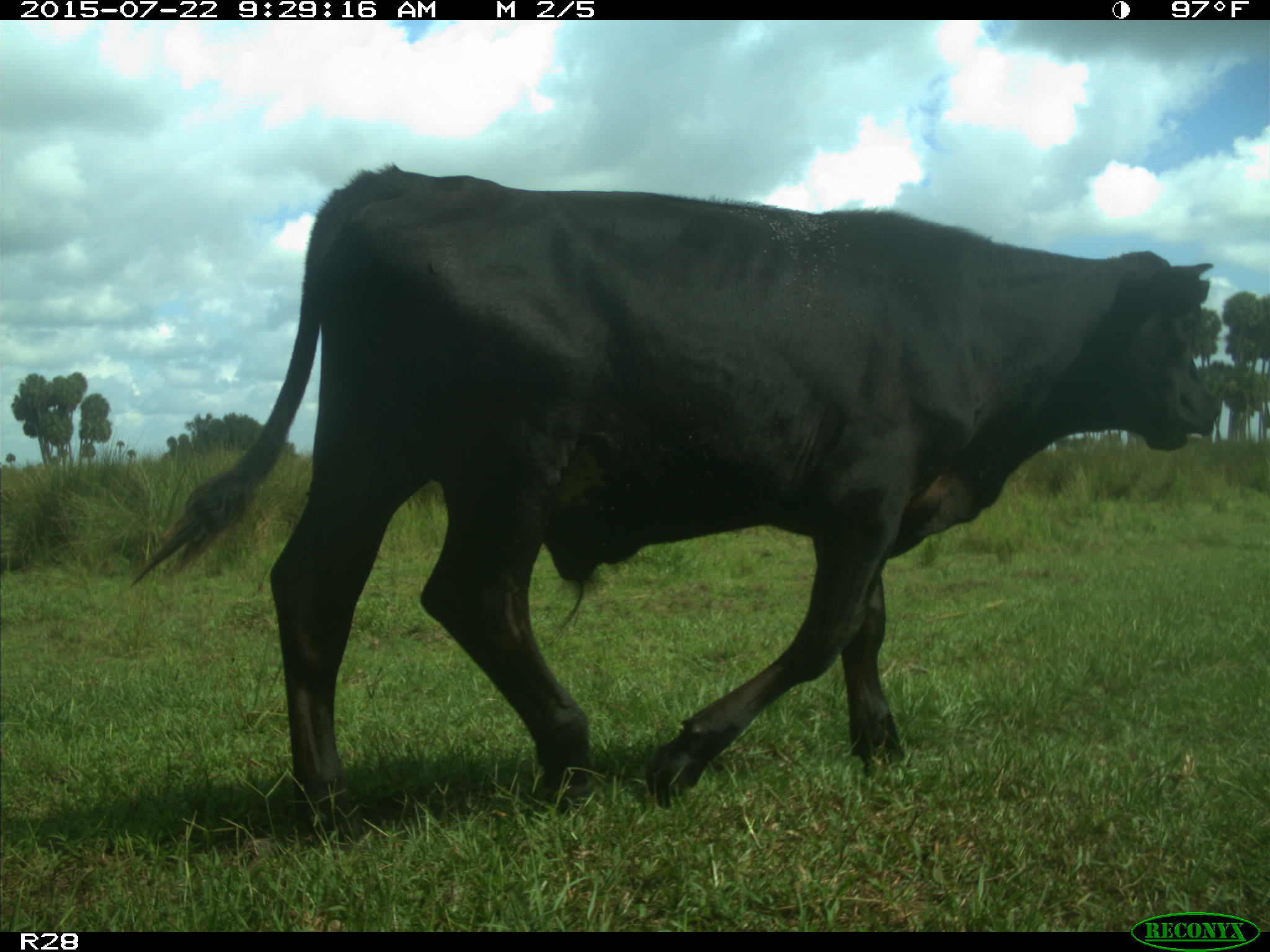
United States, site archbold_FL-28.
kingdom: Animalia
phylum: Chordata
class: Mammalia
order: Artiodactyla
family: Bovidae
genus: Bos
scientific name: Bos taurus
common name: domestic cow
Bos taurus (domestic cow).